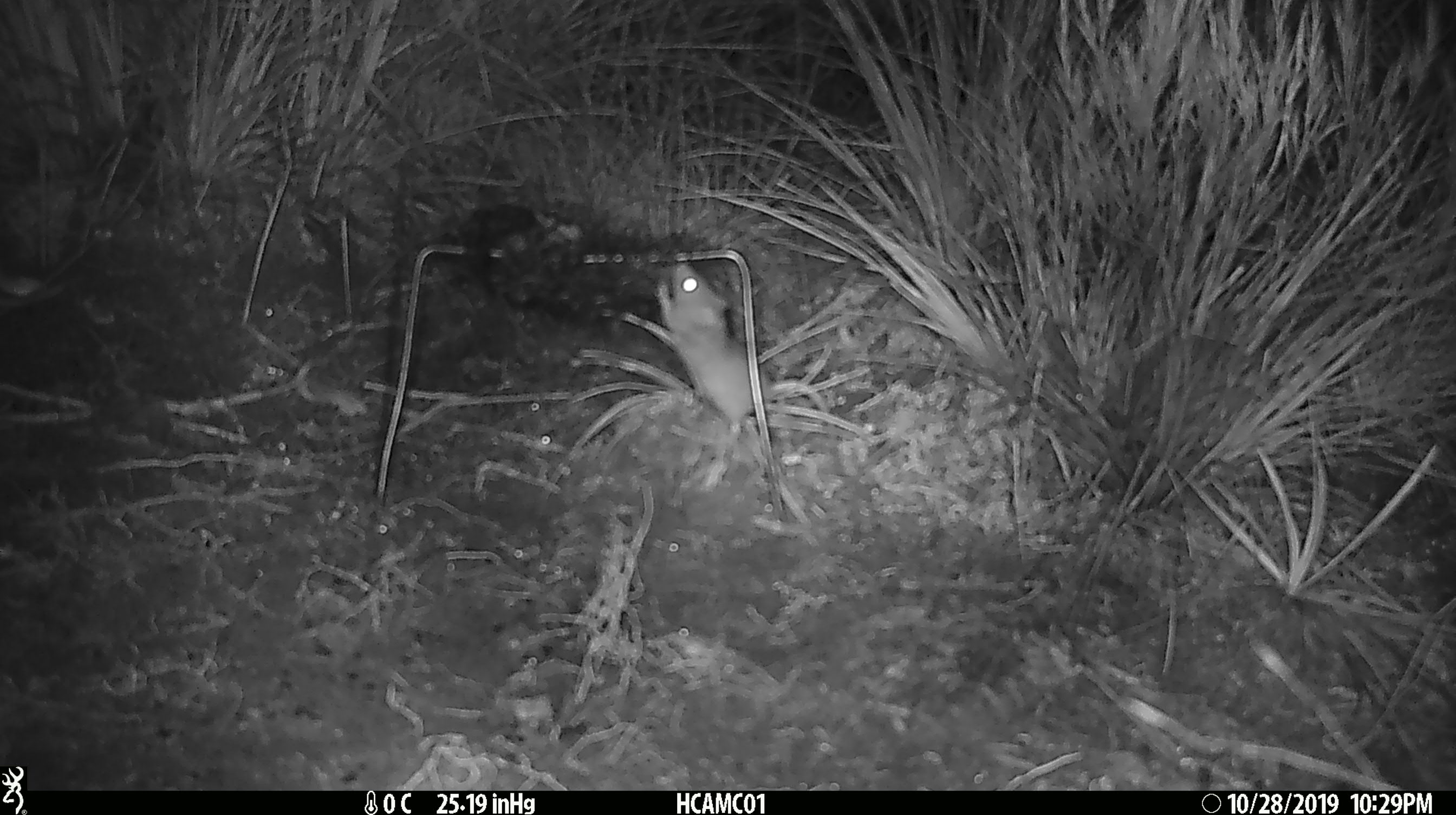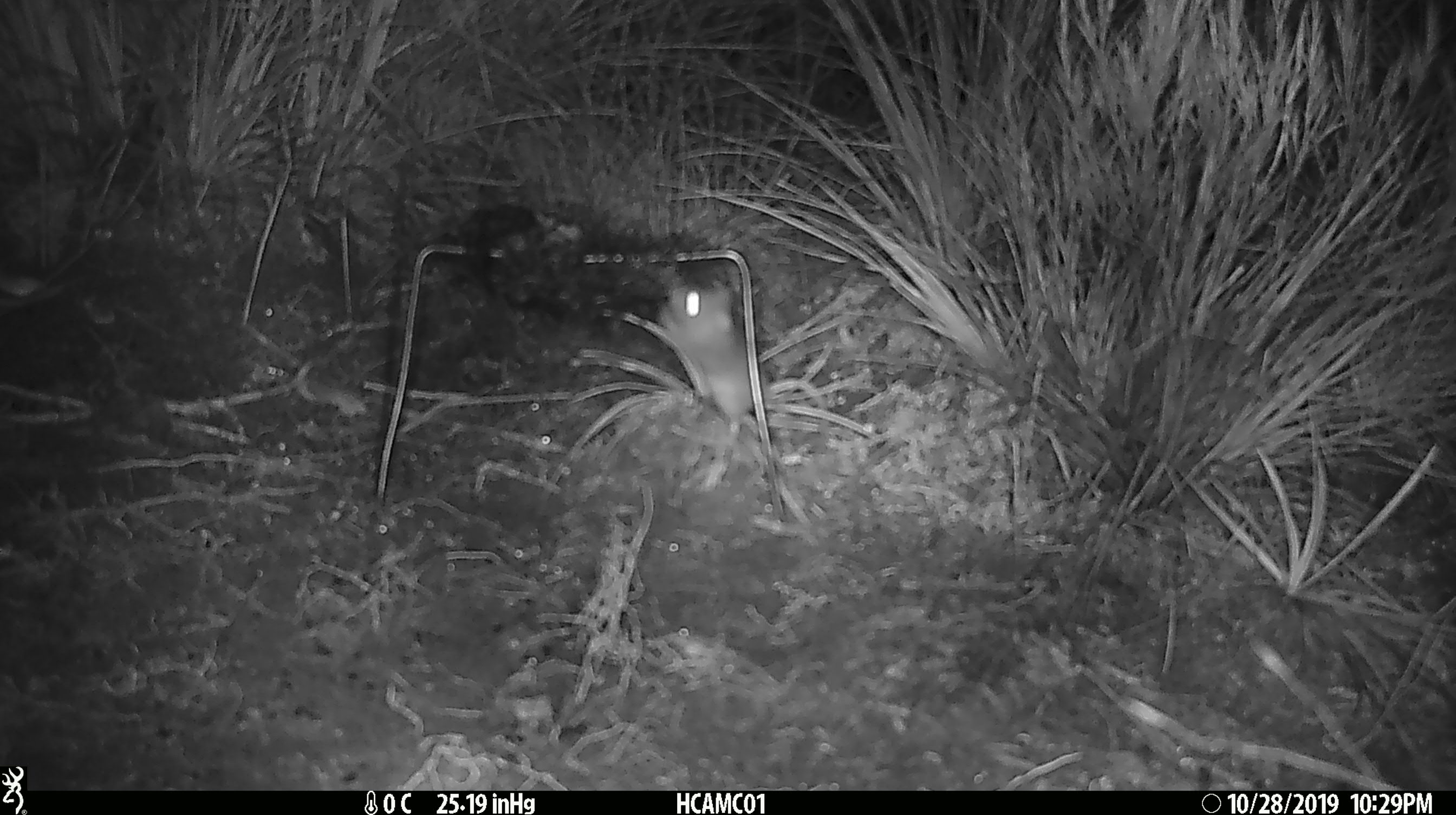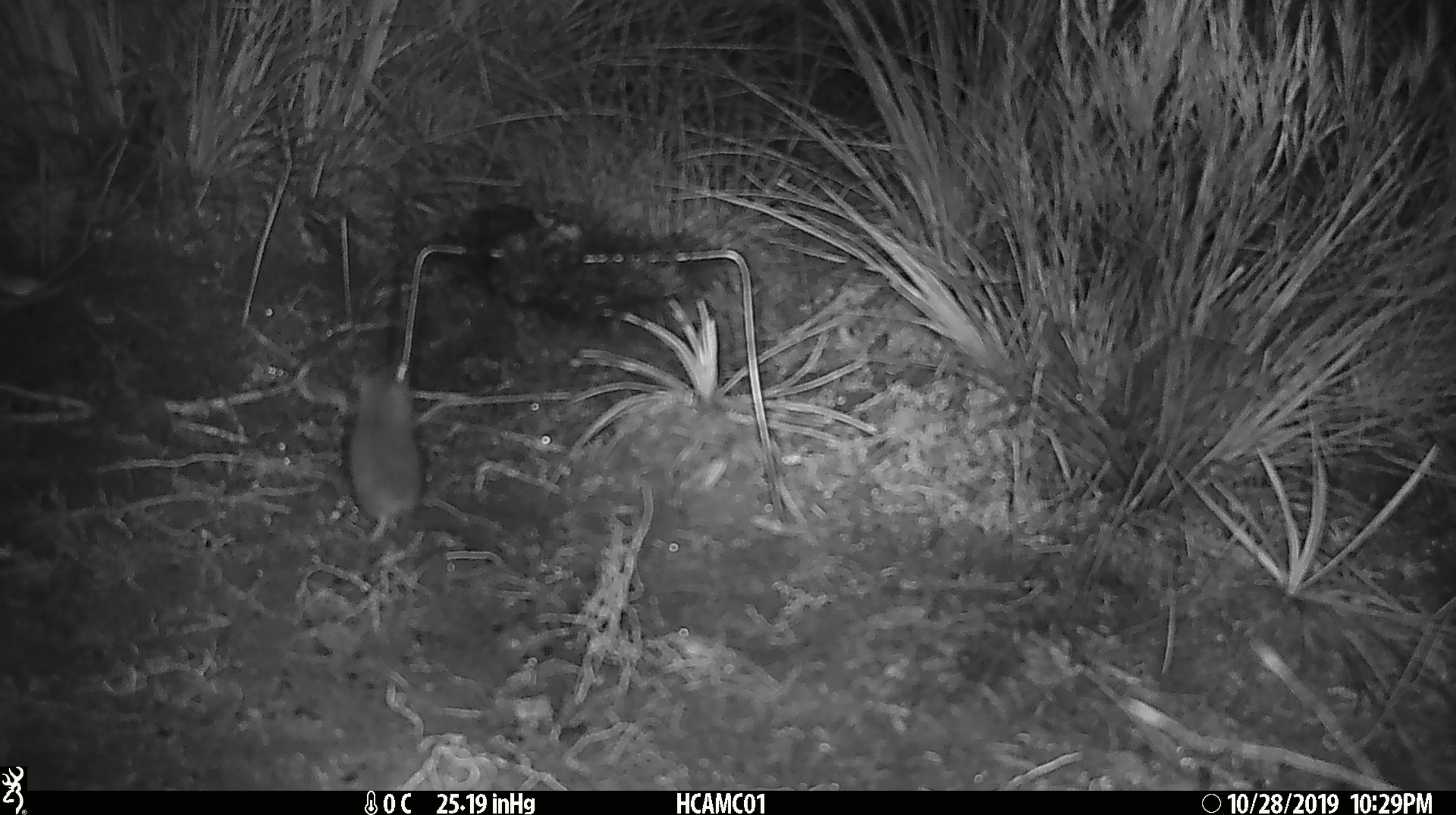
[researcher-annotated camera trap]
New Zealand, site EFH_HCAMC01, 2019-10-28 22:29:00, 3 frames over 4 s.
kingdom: Animalia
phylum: Chordata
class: Mammalia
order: Rodentia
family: Muridae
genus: Mus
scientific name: Mus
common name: mouse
Mouse (Mus).